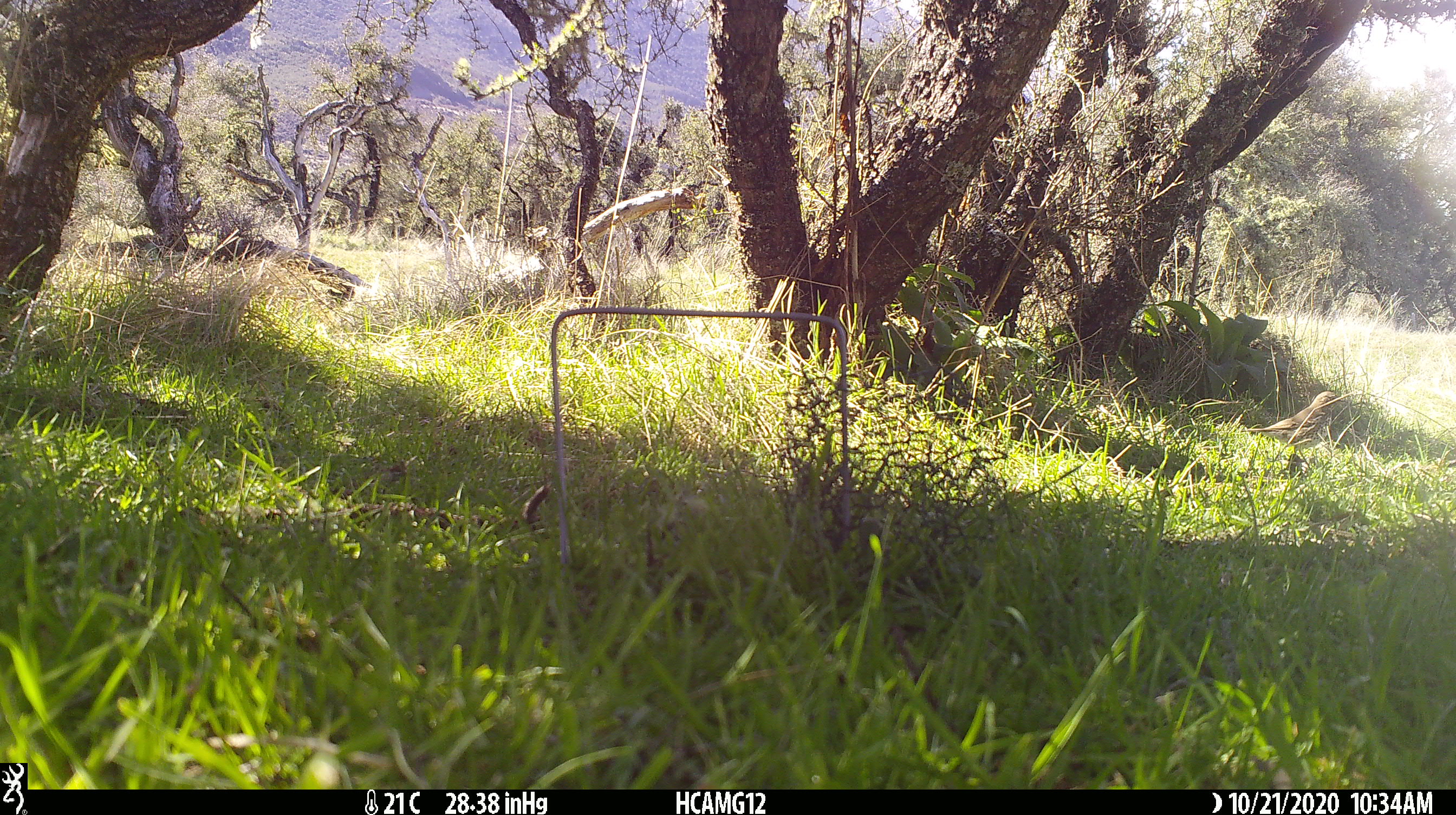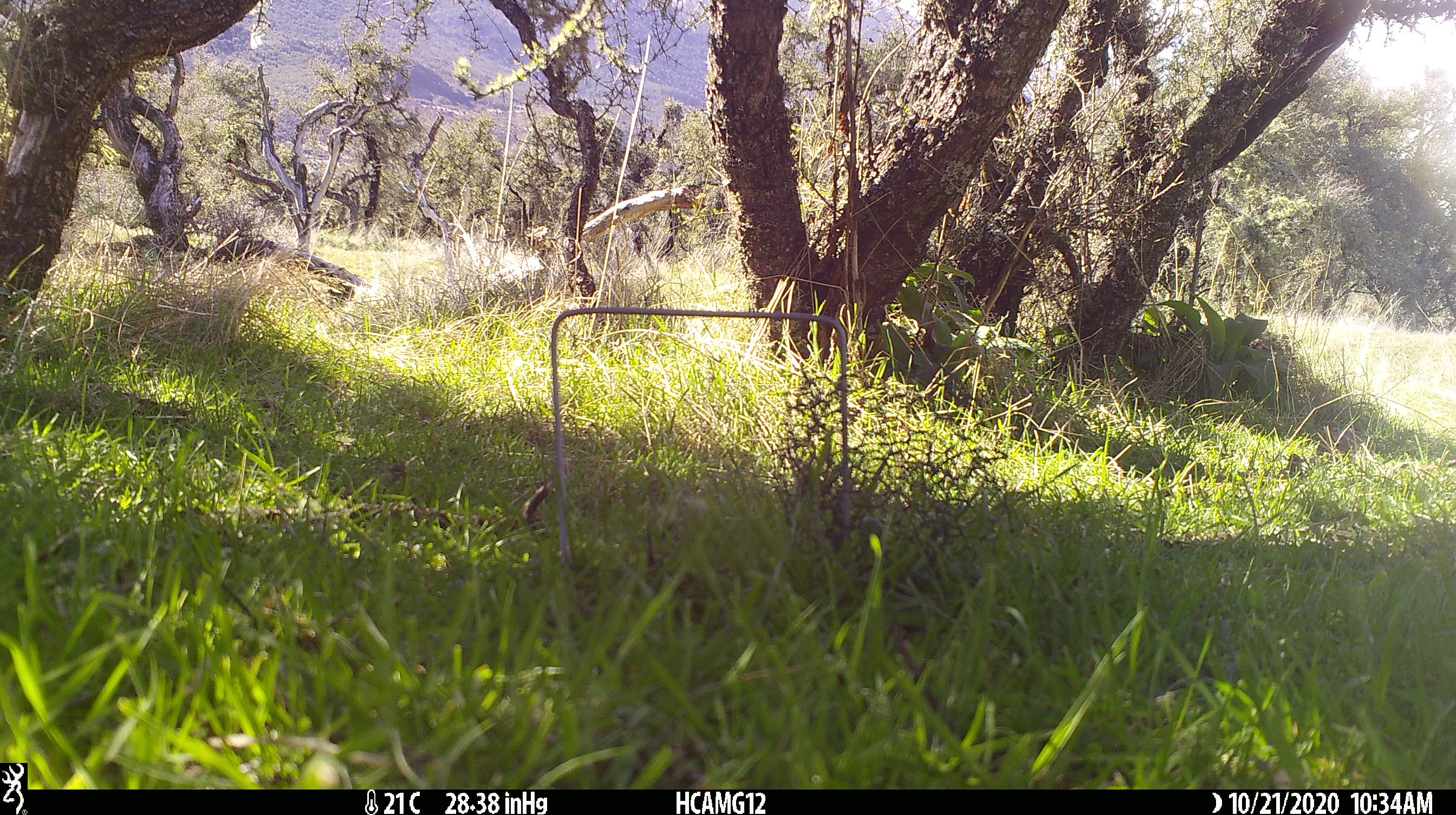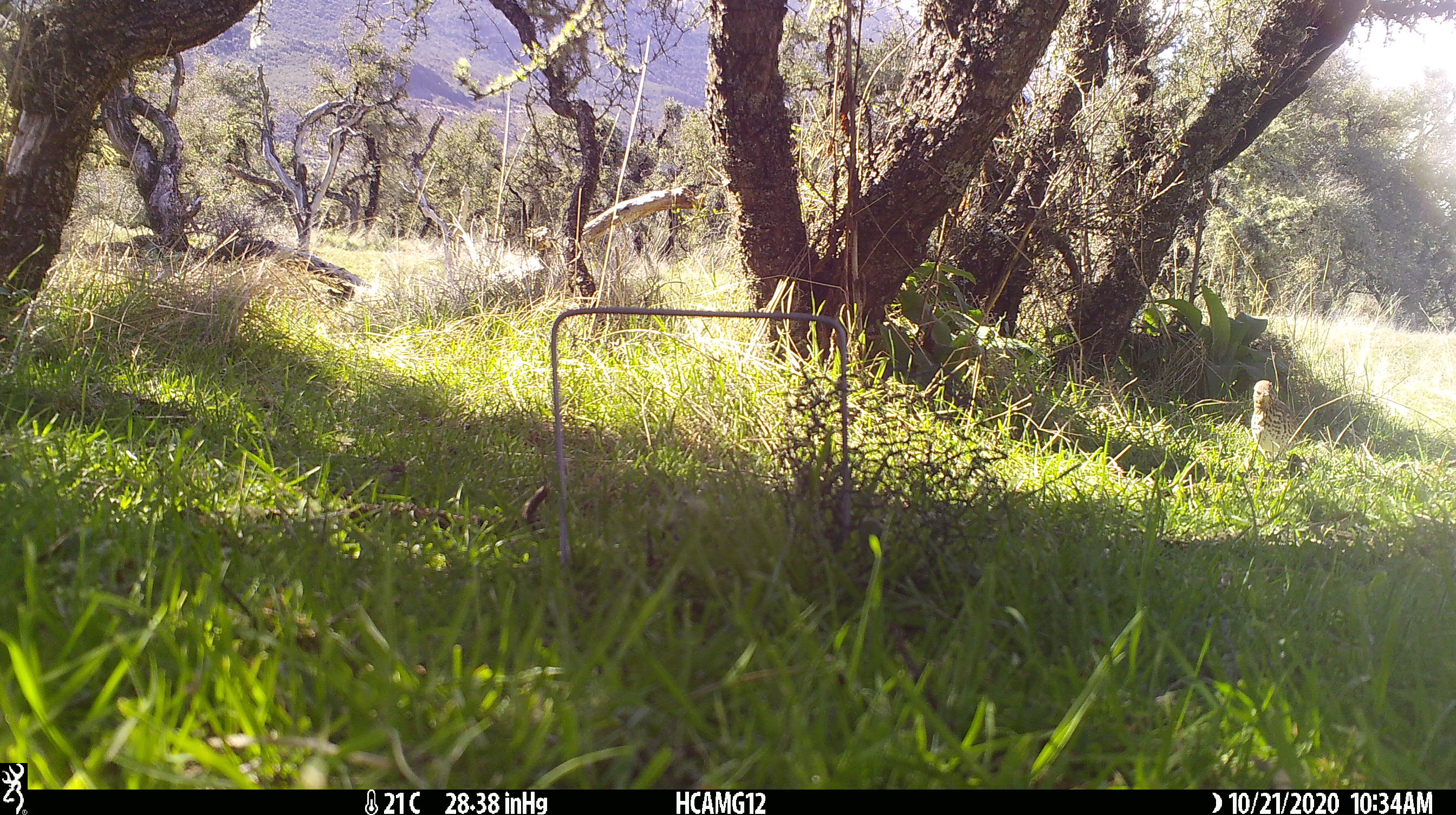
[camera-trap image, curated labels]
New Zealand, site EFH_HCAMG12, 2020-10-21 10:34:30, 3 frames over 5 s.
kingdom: Animalia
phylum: Chordata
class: Aves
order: Passeriformes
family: Turdidae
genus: Turdus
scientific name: Turdus philomelos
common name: song thrush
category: thrush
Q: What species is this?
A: Thrush (song thrush) (Turdus philomelos).